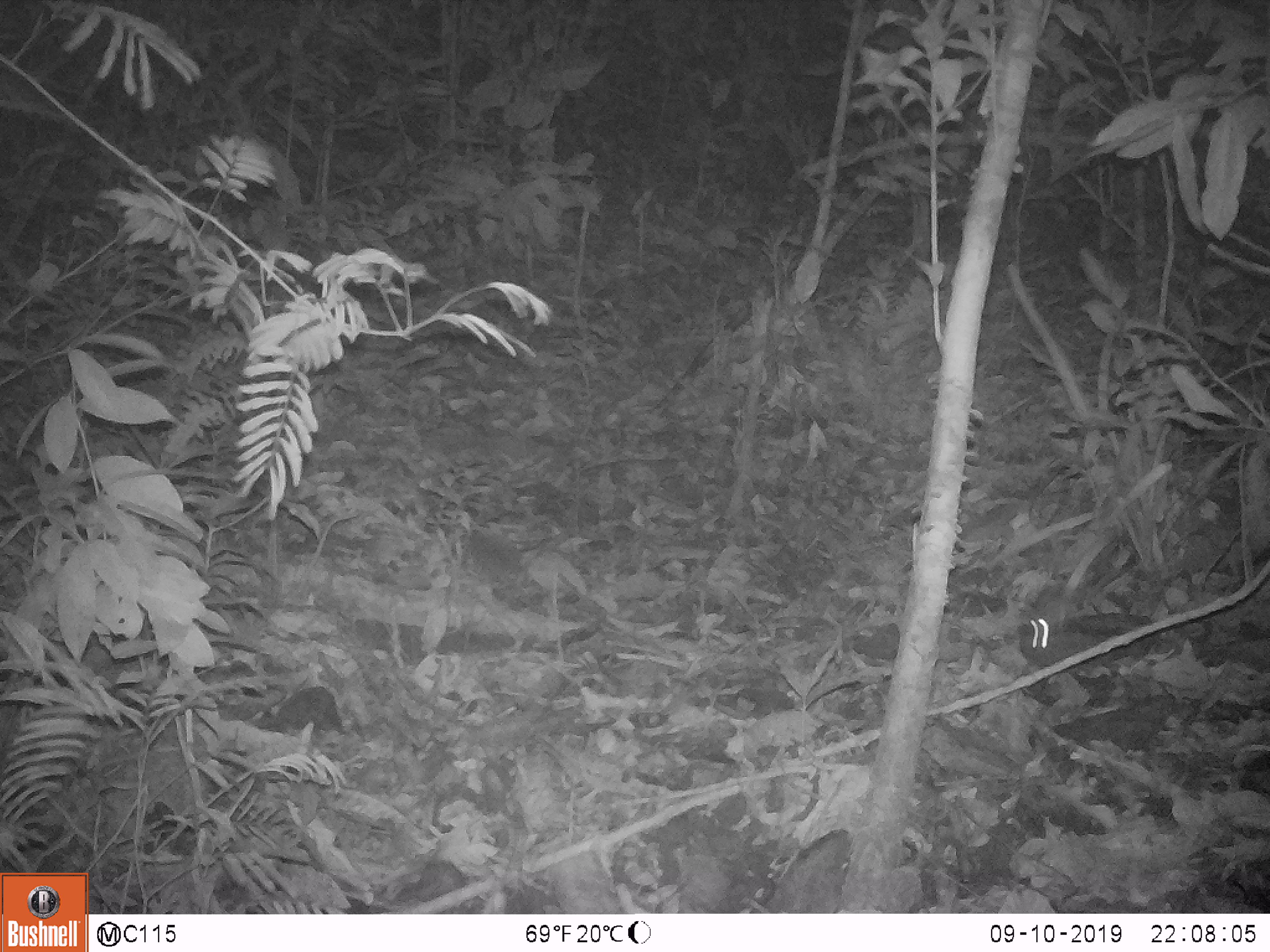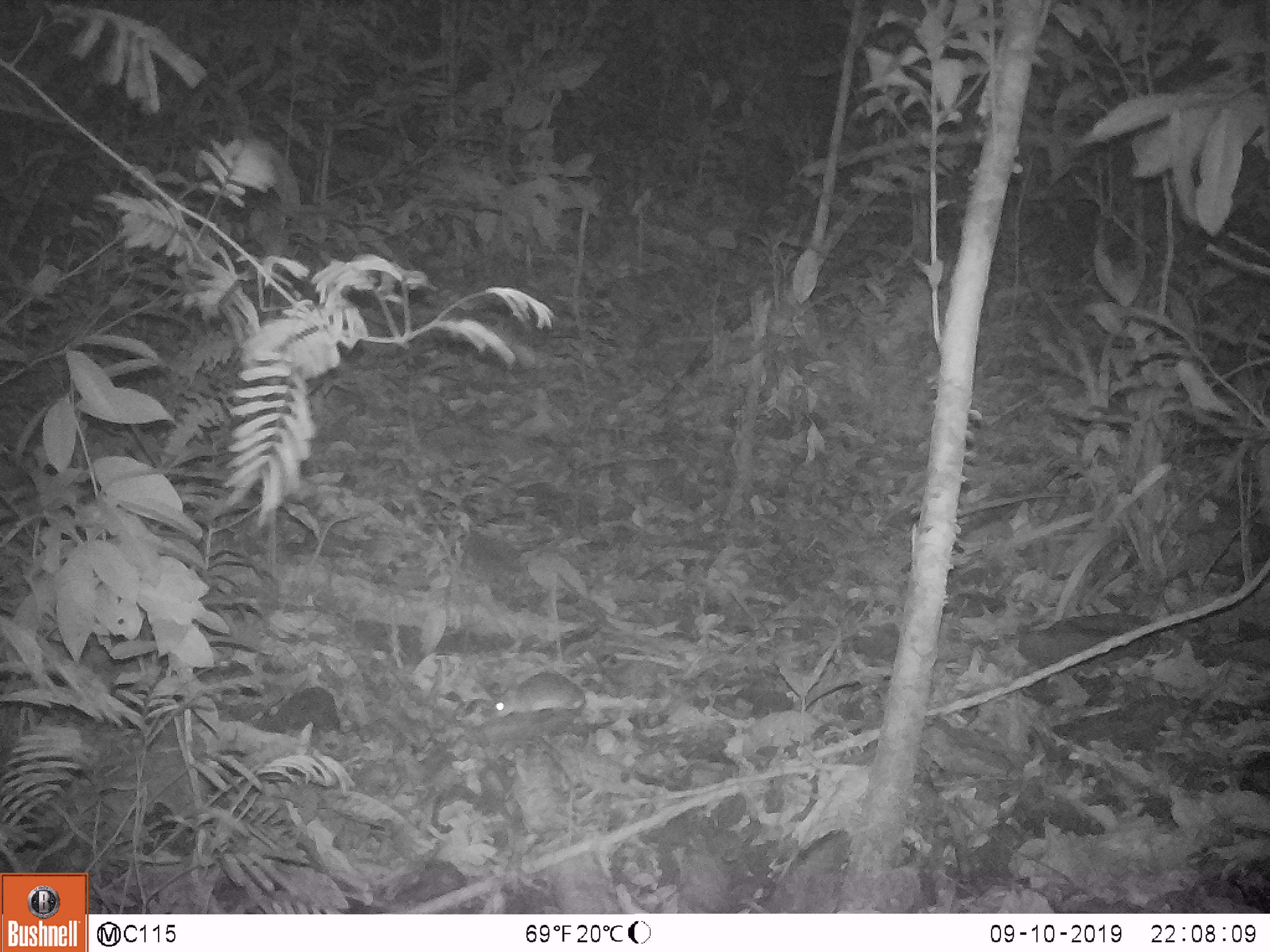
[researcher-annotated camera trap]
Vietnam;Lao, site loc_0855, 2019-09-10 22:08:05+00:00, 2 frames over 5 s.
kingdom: Animalia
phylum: Chordata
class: Mammalia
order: Rodentia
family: Muridae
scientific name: Muridae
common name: old-world mice and rats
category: unidentified murid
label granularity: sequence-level